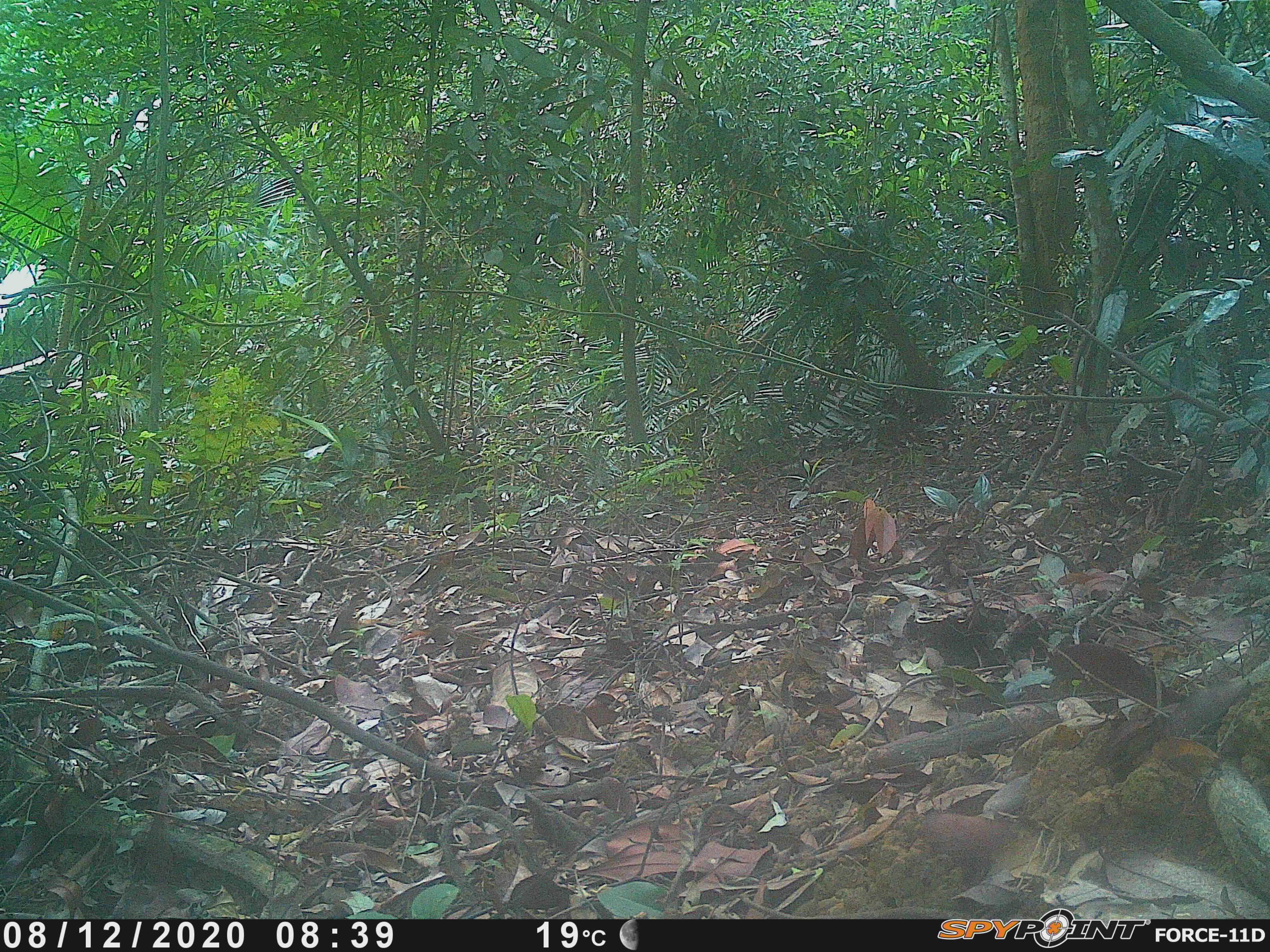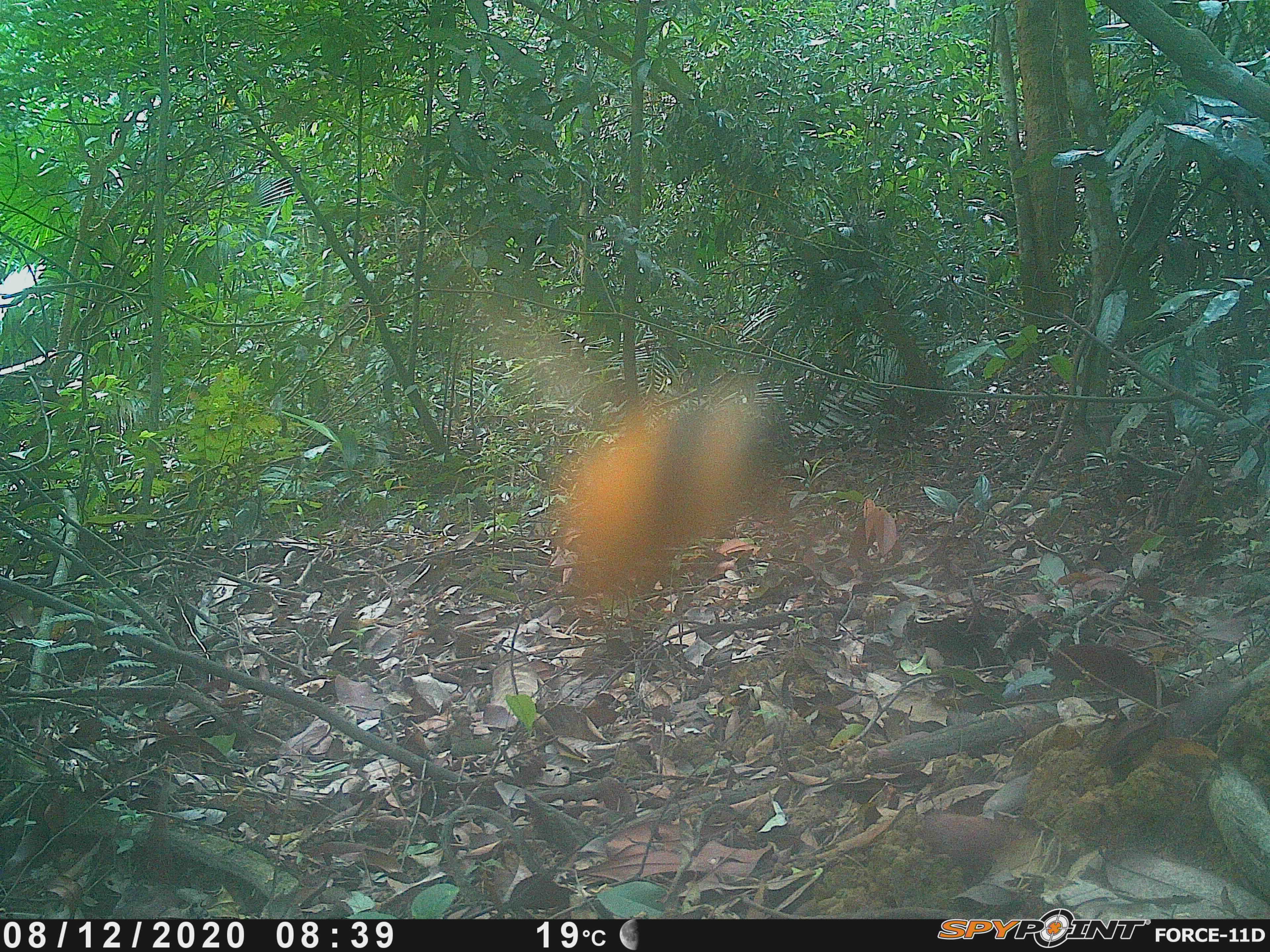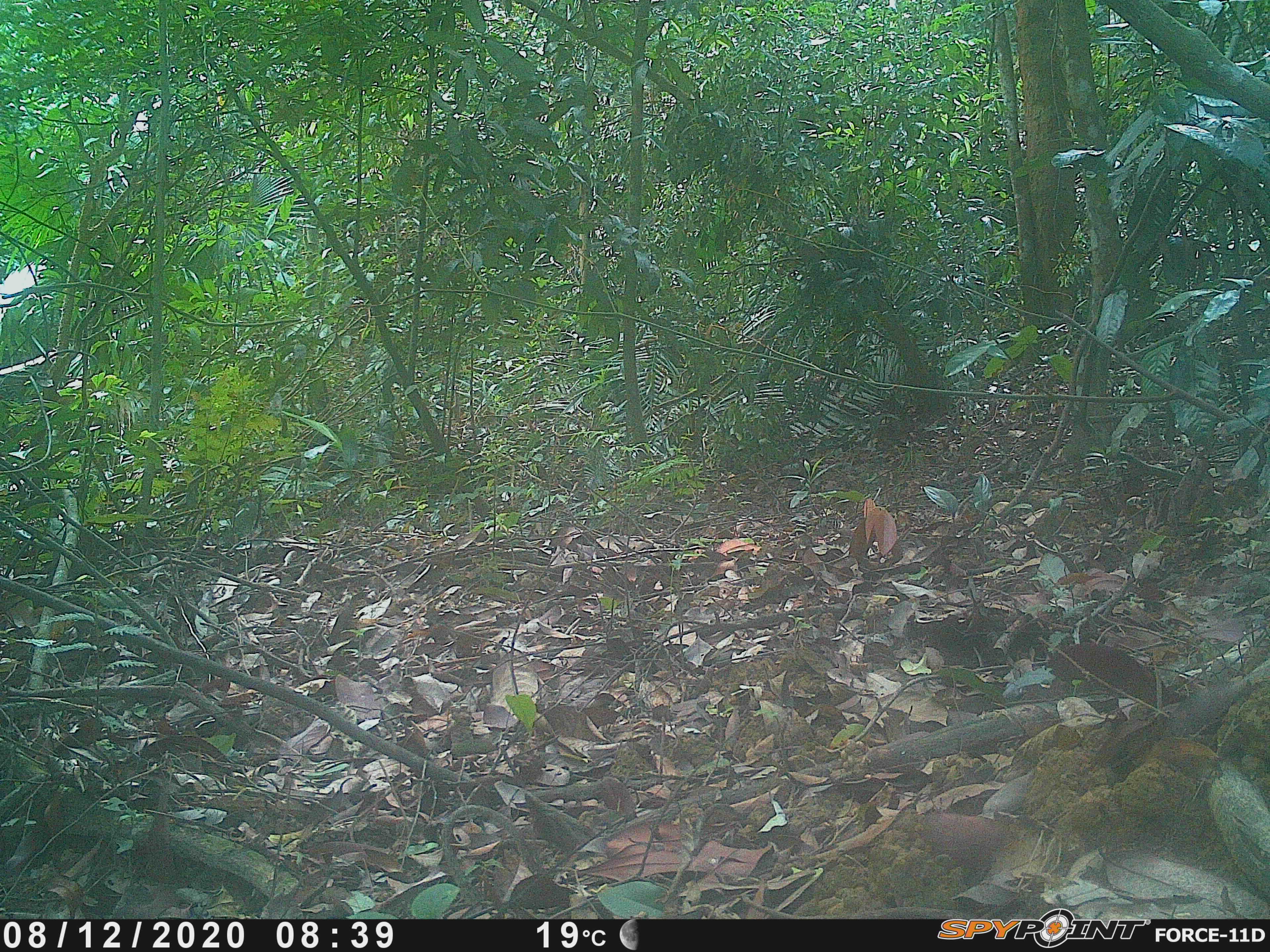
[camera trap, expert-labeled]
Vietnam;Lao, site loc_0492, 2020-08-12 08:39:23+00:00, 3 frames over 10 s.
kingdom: Animalia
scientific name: Animalia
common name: animal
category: unidentified animal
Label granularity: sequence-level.